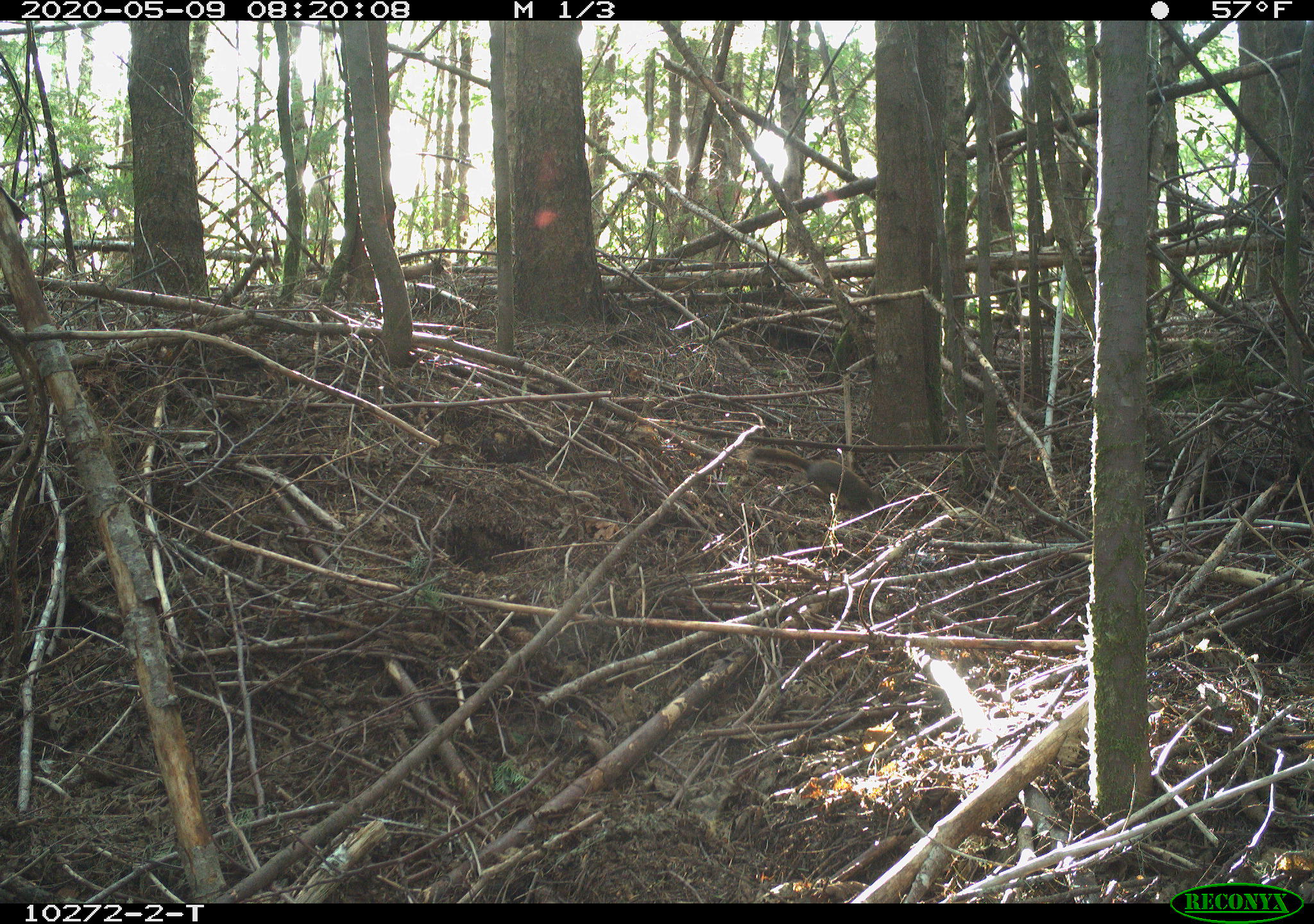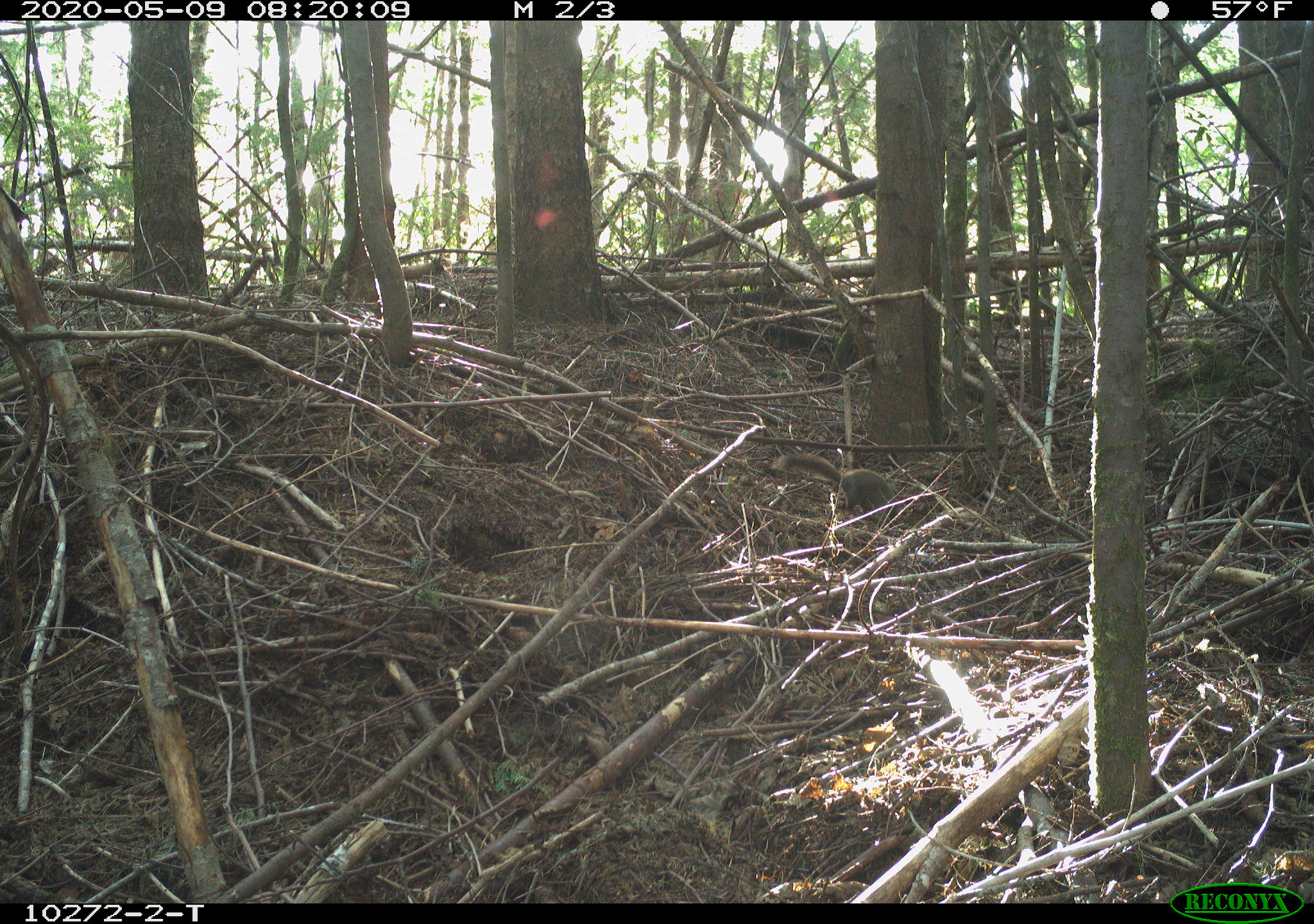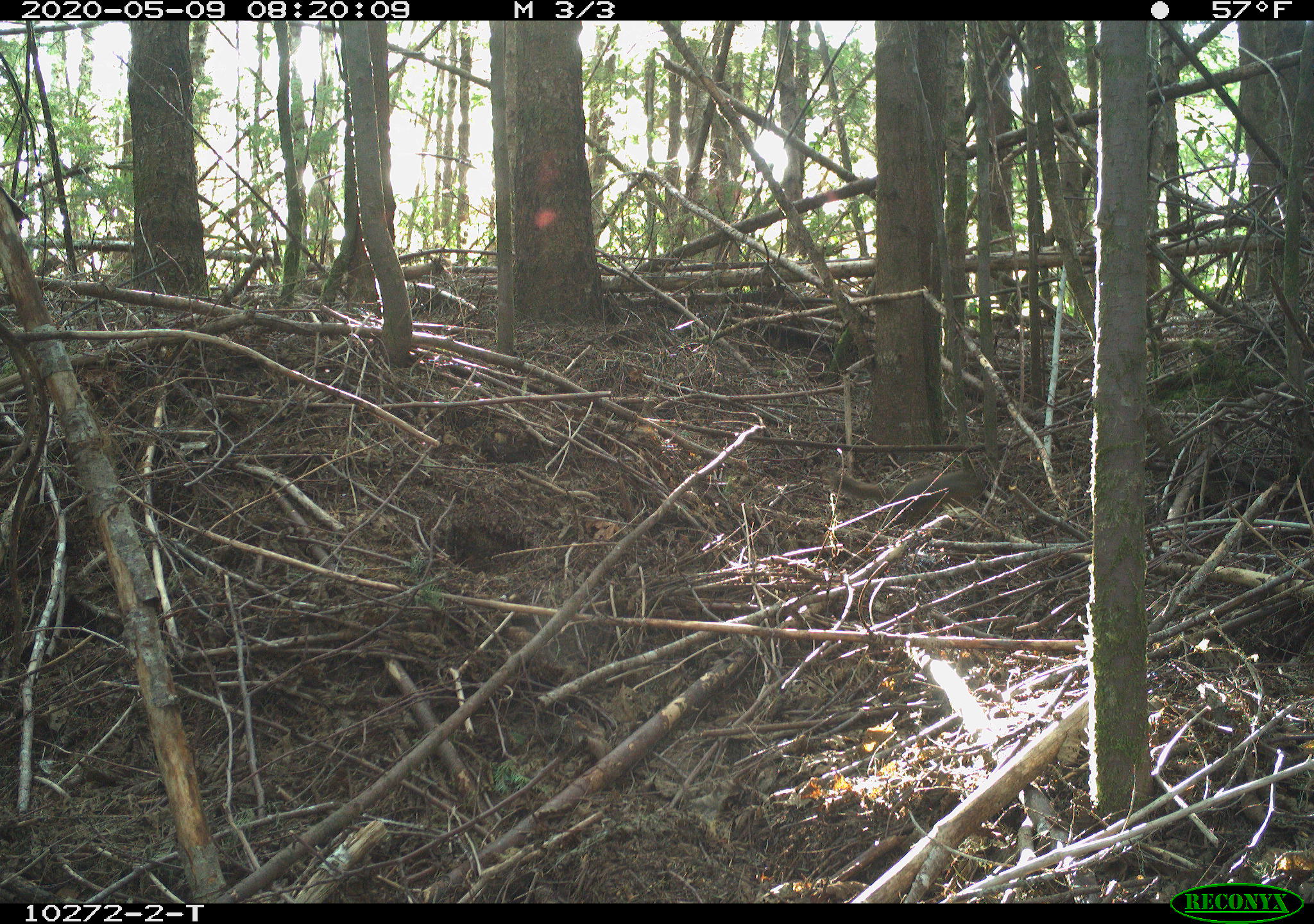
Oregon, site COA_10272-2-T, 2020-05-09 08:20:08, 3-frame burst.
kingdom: Animalia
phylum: Chordata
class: Mammalia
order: Rodentia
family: Sciuridae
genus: Tamiasciurus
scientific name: Tamiasciurus douglasii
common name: douglas squirrel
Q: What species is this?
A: Douglas squirrel (Tamiasciurus douglasii).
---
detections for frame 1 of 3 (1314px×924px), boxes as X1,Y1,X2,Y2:
douglas squirrel: 746,446,891,514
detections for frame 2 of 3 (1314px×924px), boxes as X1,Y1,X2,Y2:
douglas squirrel: 775,450,899,520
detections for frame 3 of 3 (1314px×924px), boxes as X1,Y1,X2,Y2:
douglas squirrel: 828,457,994,521